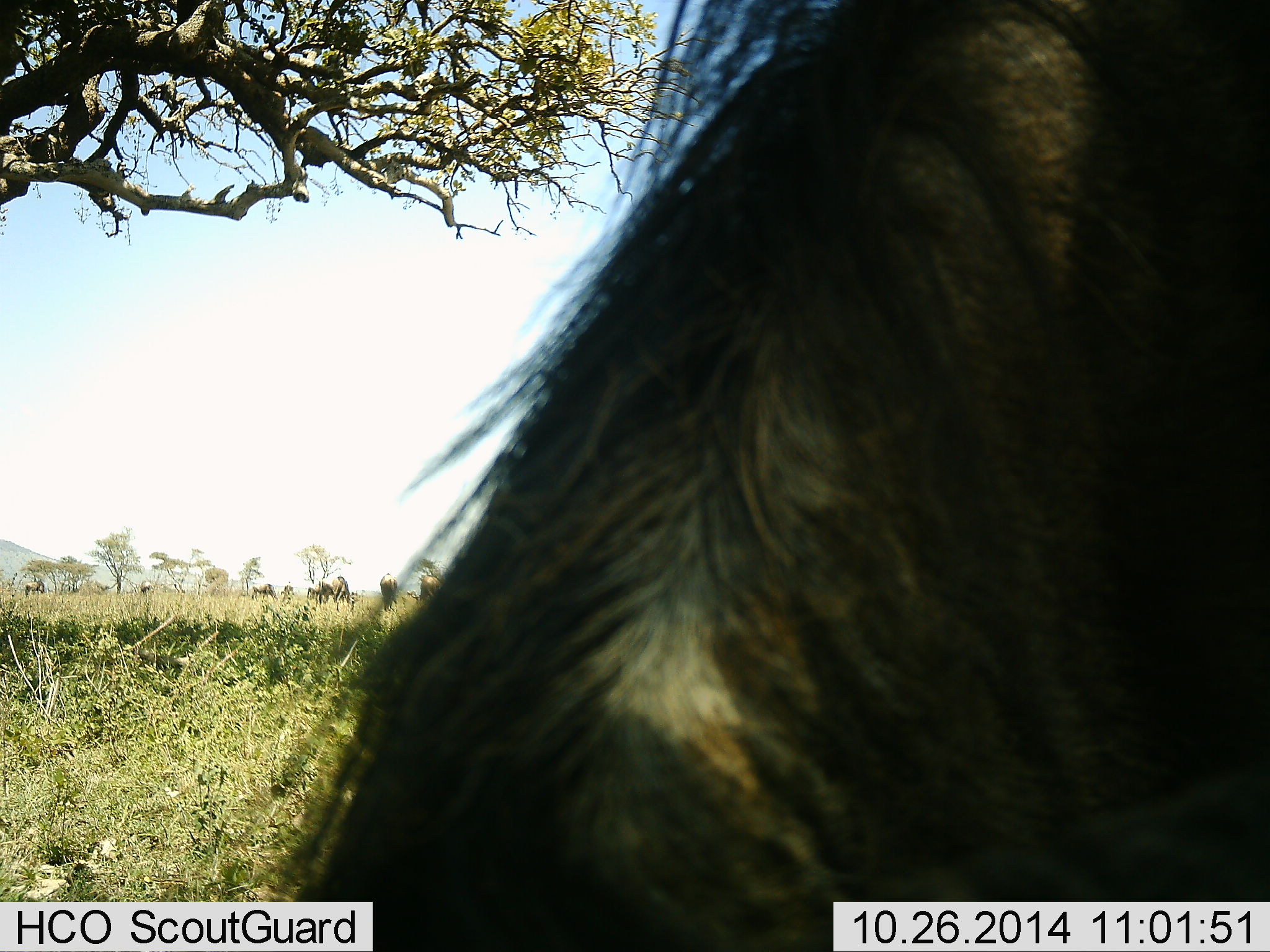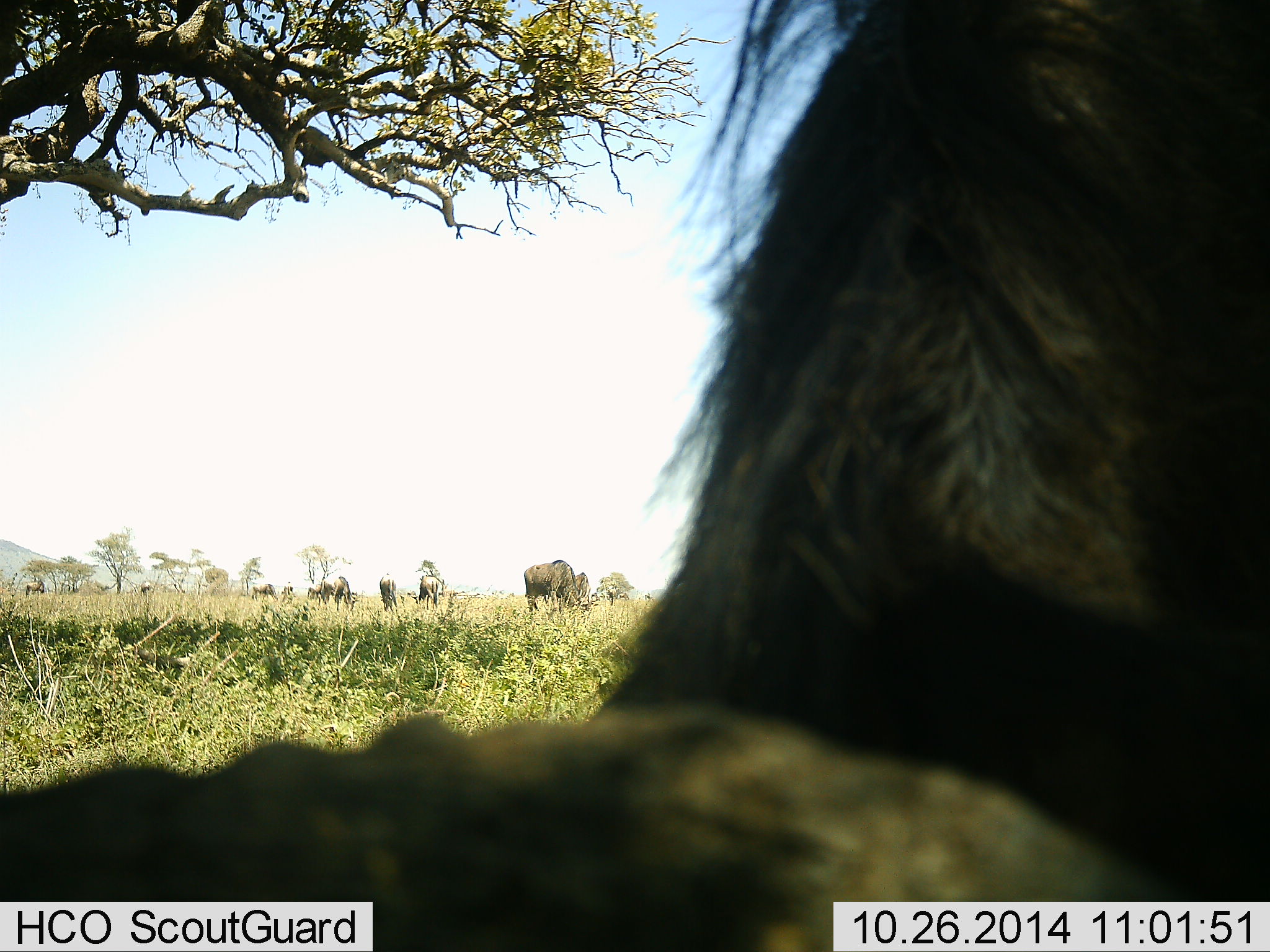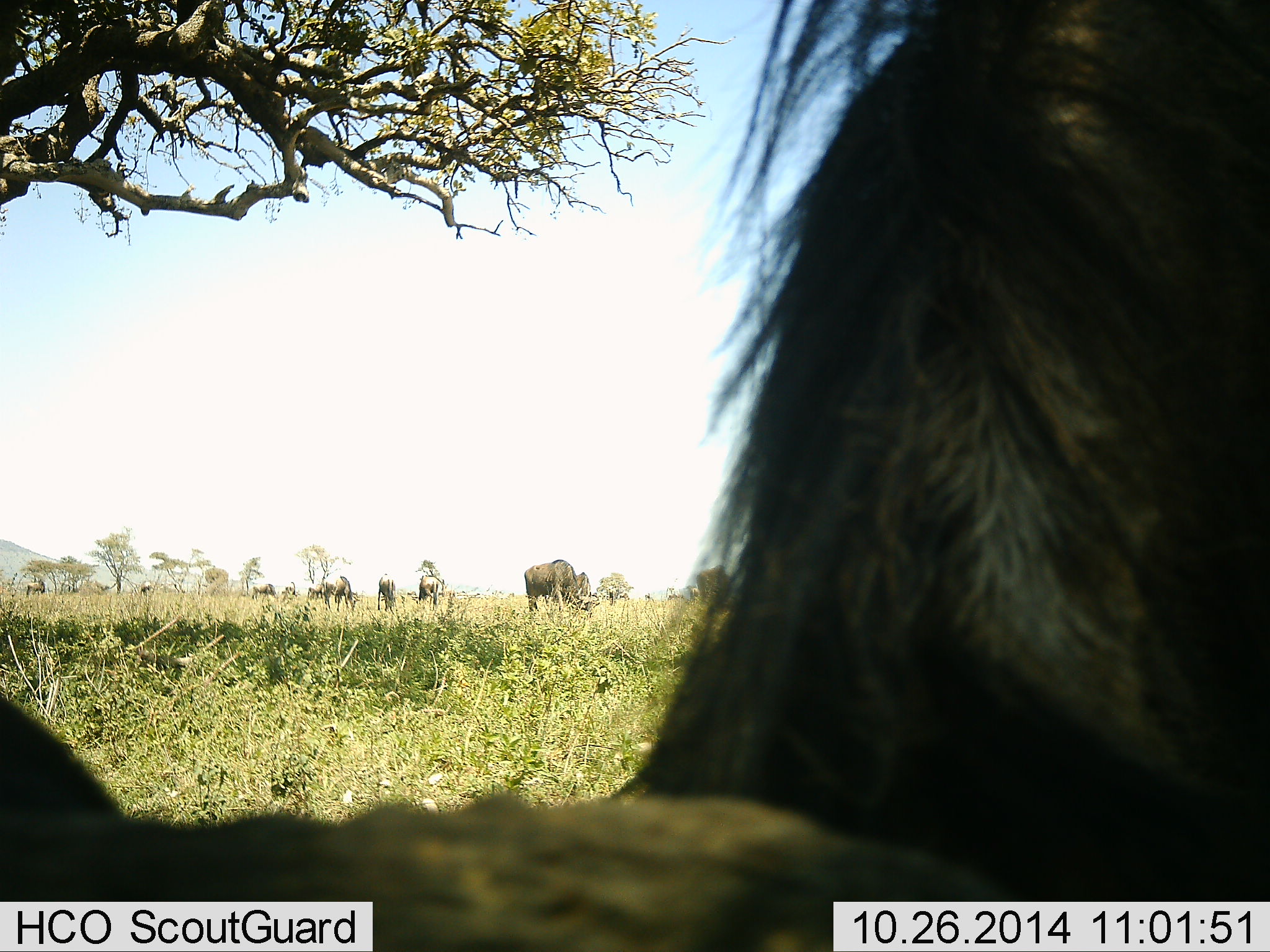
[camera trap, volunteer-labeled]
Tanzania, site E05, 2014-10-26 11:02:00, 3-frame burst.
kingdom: Animalia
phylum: Chordata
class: Mammalia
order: Artiodactyla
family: Bovidae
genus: Connochaetes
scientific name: Connochaetes taurinus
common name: blue wildebeest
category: wildebeest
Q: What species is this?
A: Wildebeest (blue wildebeest) (Connochaetes taurinus).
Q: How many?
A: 10.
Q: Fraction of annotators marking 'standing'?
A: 30%.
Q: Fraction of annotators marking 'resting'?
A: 30%.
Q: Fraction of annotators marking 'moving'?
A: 30%.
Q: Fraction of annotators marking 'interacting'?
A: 0%.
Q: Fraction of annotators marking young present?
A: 0%.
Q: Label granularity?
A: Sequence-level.